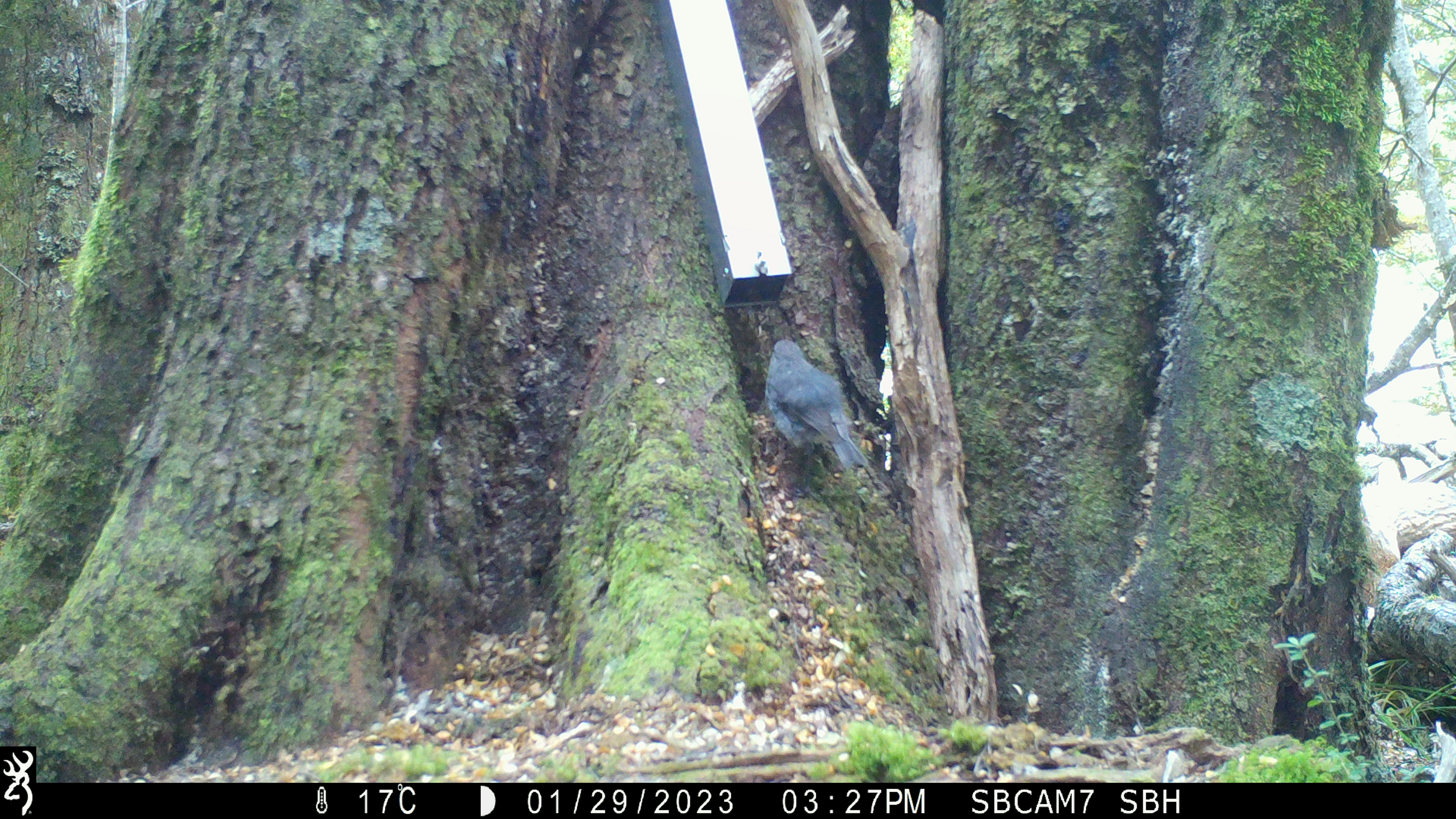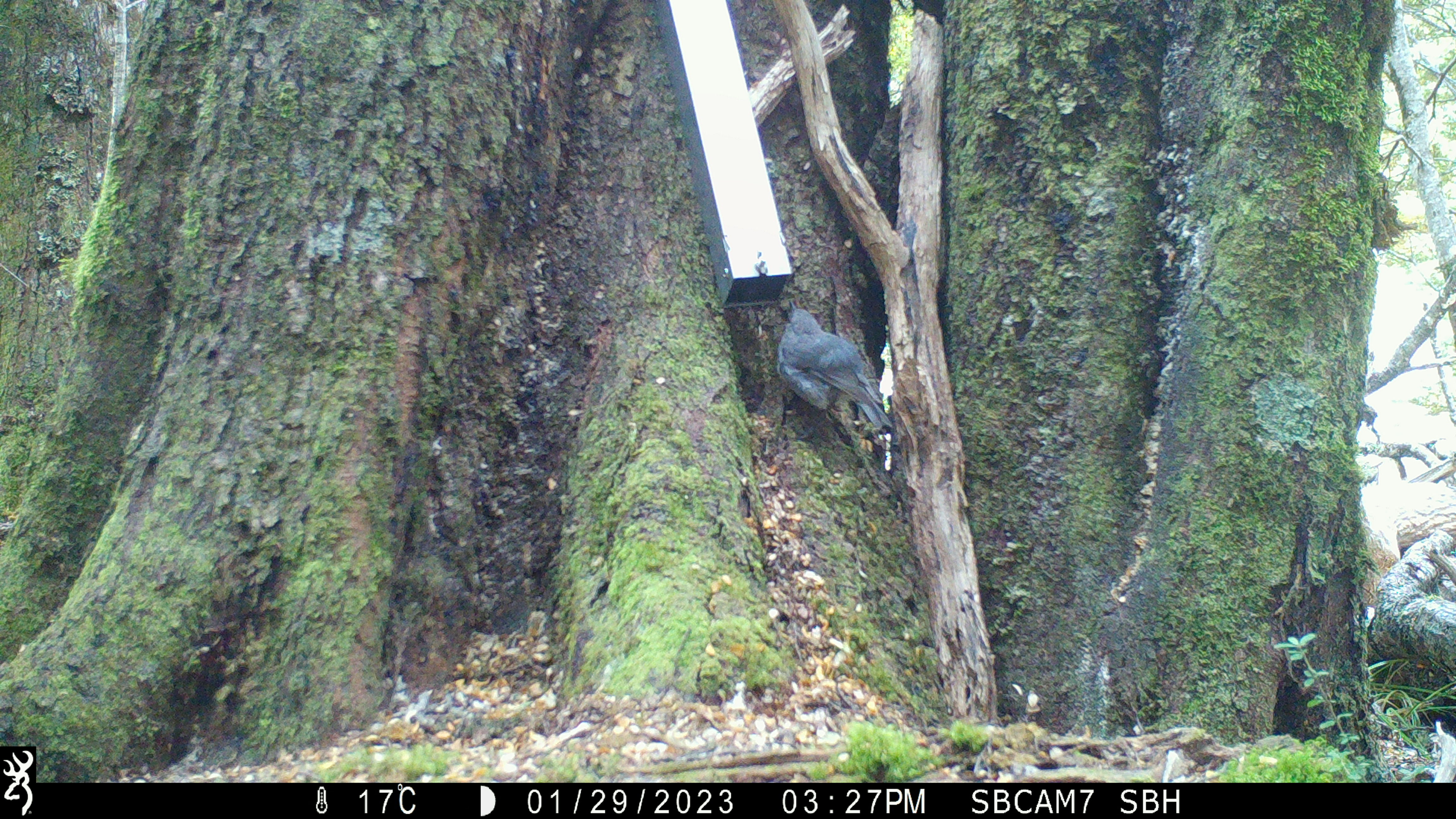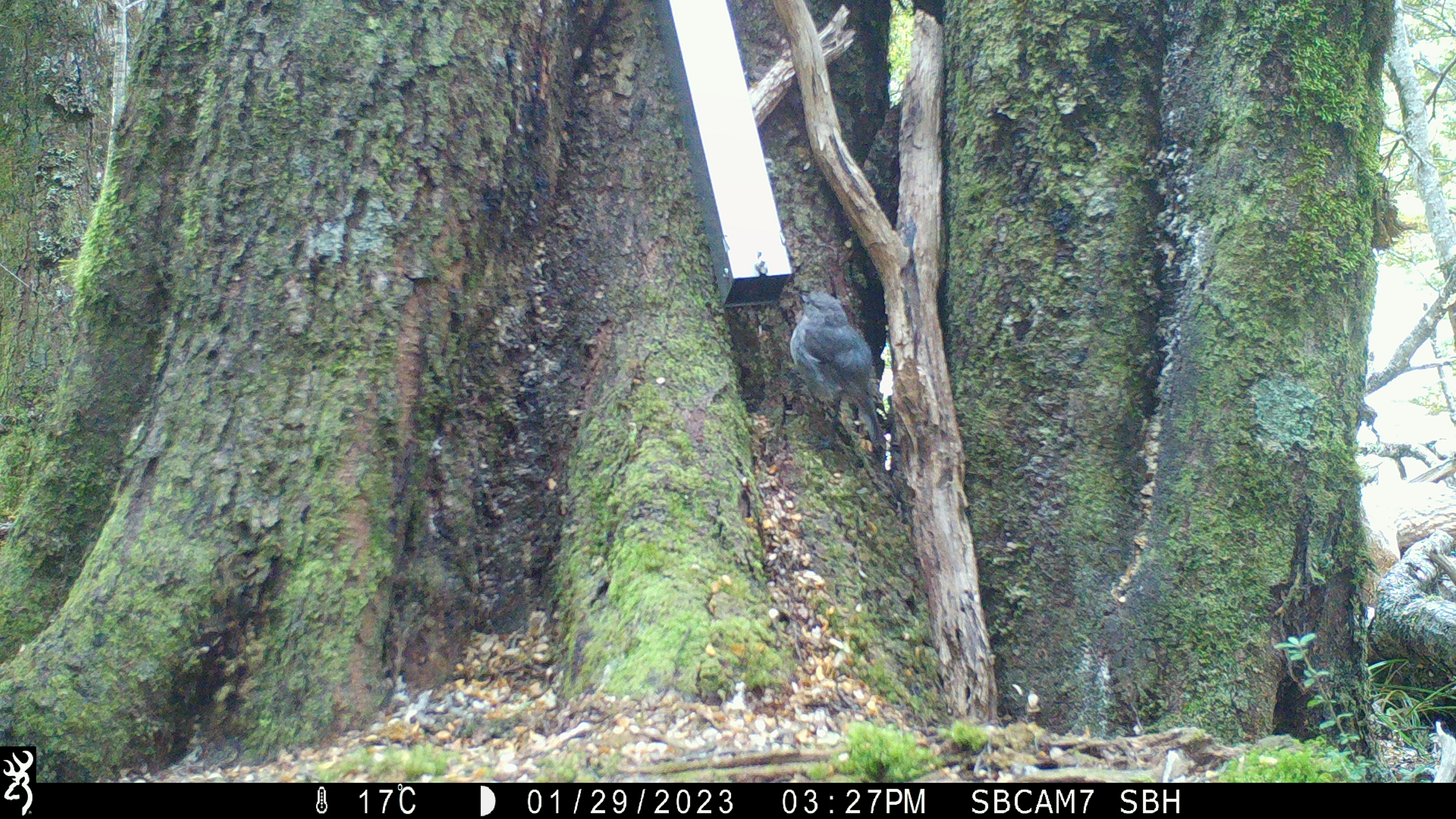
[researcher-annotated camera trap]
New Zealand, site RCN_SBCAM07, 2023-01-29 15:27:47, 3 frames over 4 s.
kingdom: Animalia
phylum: Chordata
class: Aves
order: Passeriformes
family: Petroicidae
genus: Petroica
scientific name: Petroica australis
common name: new zealand robin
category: robin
Robin (new zealand robin) (Petroica australis).